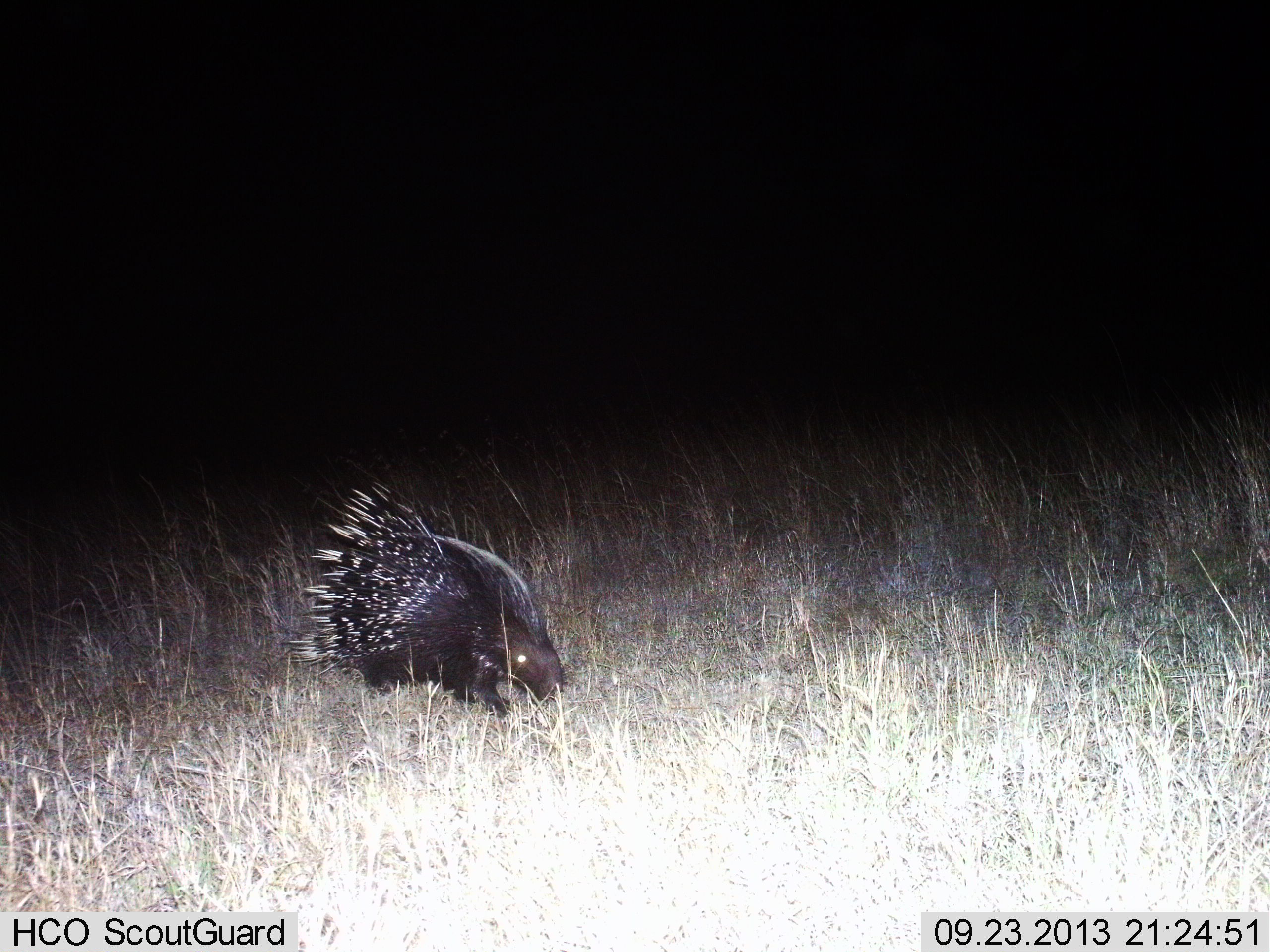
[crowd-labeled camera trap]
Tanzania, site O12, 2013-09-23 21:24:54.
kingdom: Animalia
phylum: Chordata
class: Mammalia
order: Rodentia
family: Hystricidae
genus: Hystrix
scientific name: Hystrix cristata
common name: crested porcupine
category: porcupine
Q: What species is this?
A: Porcupine (crested porcupine) (Hystrix cristata).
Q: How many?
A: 1.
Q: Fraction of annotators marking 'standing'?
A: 20%.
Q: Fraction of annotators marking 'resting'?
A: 0%.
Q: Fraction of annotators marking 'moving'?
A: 73%.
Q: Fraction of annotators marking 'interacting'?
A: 0%.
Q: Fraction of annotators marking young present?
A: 0%.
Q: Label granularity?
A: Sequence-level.